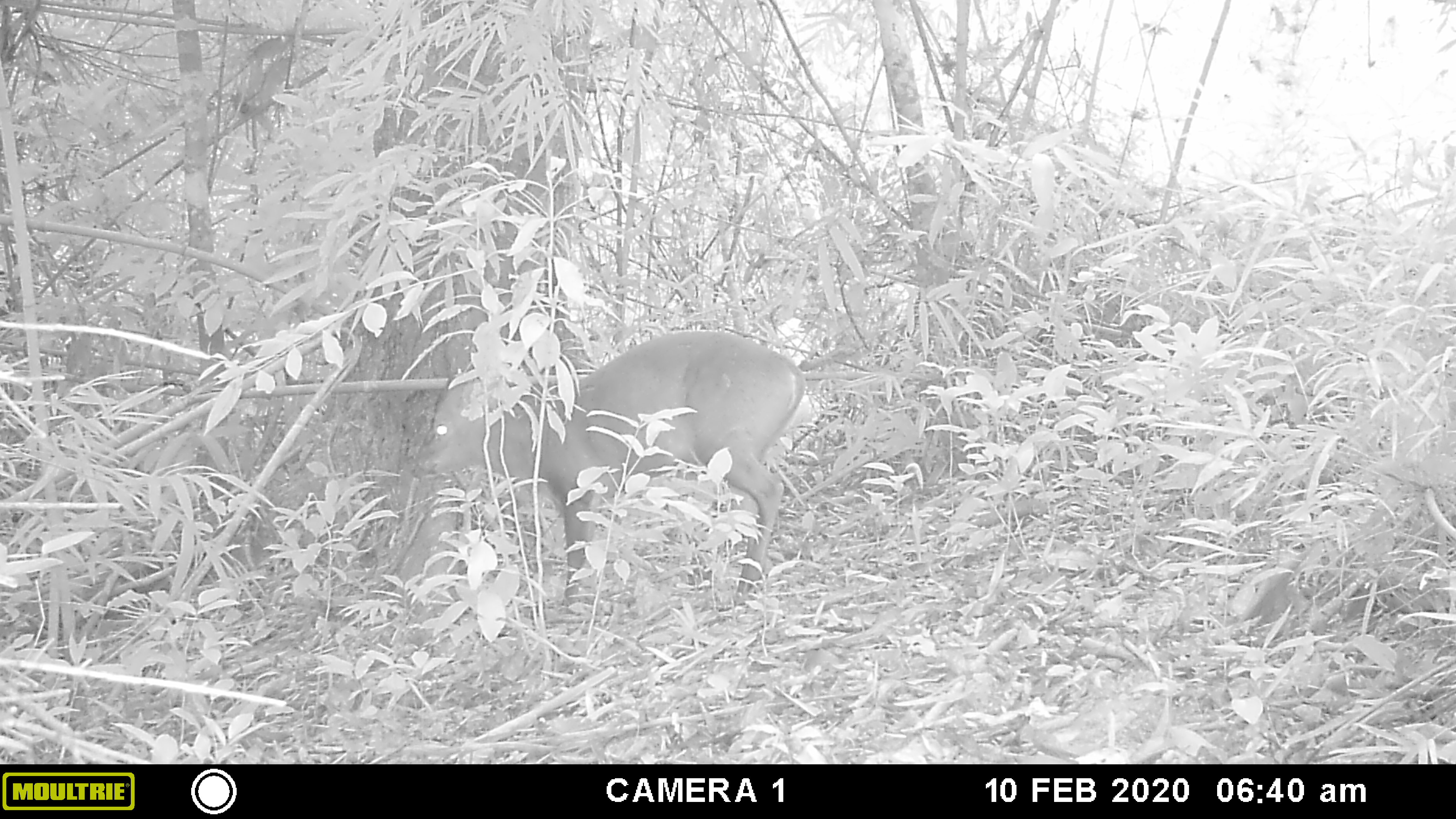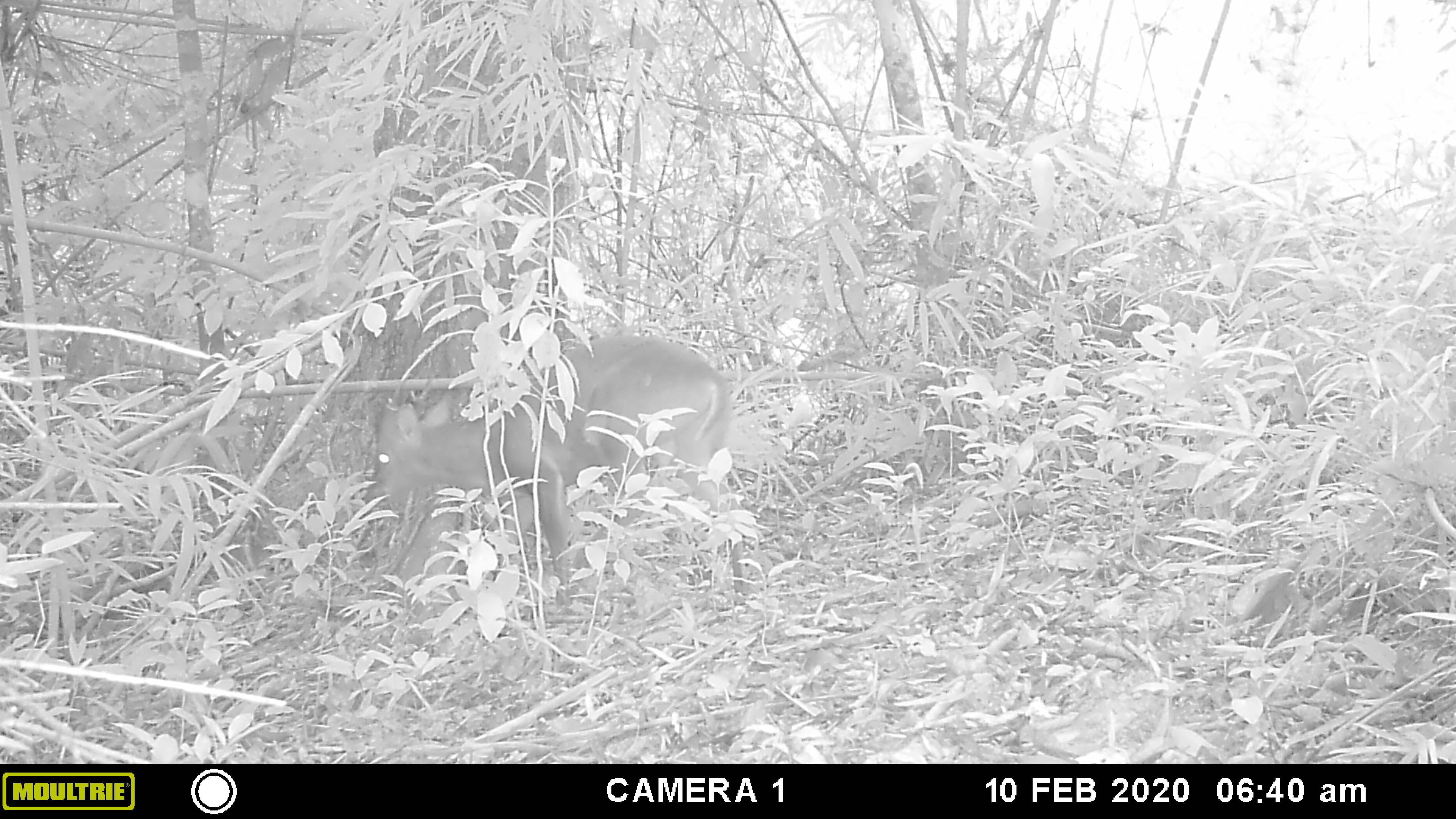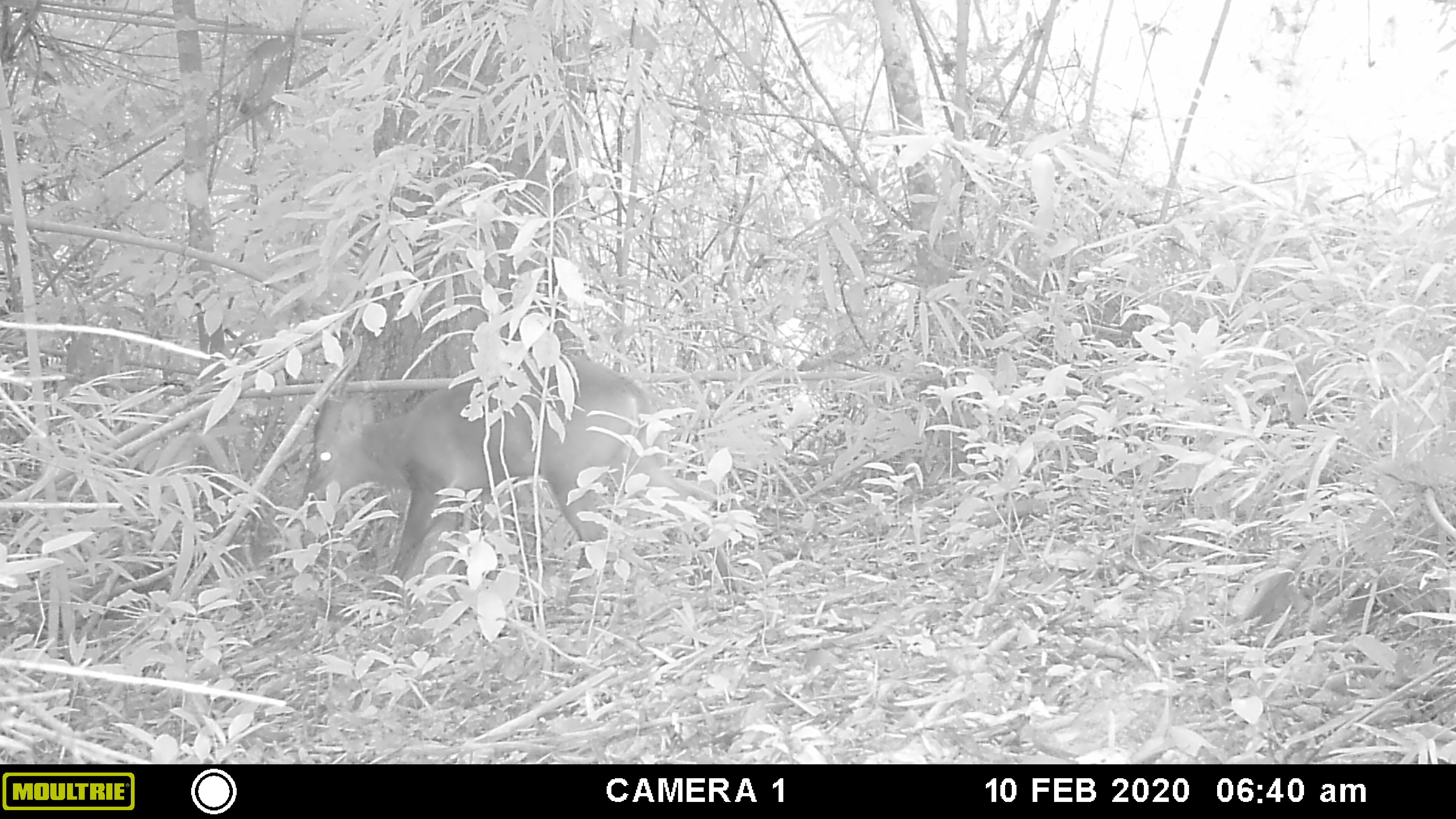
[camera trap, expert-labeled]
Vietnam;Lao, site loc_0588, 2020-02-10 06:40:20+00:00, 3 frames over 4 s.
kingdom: Animalia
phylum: Chordata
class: Mammalia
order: Artiodactyla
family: Cervidae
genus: Muntiacus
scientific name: Muntiacus muntjak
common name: red muntjac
Red muntjac (Muntiacus muntjak). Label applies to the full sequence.